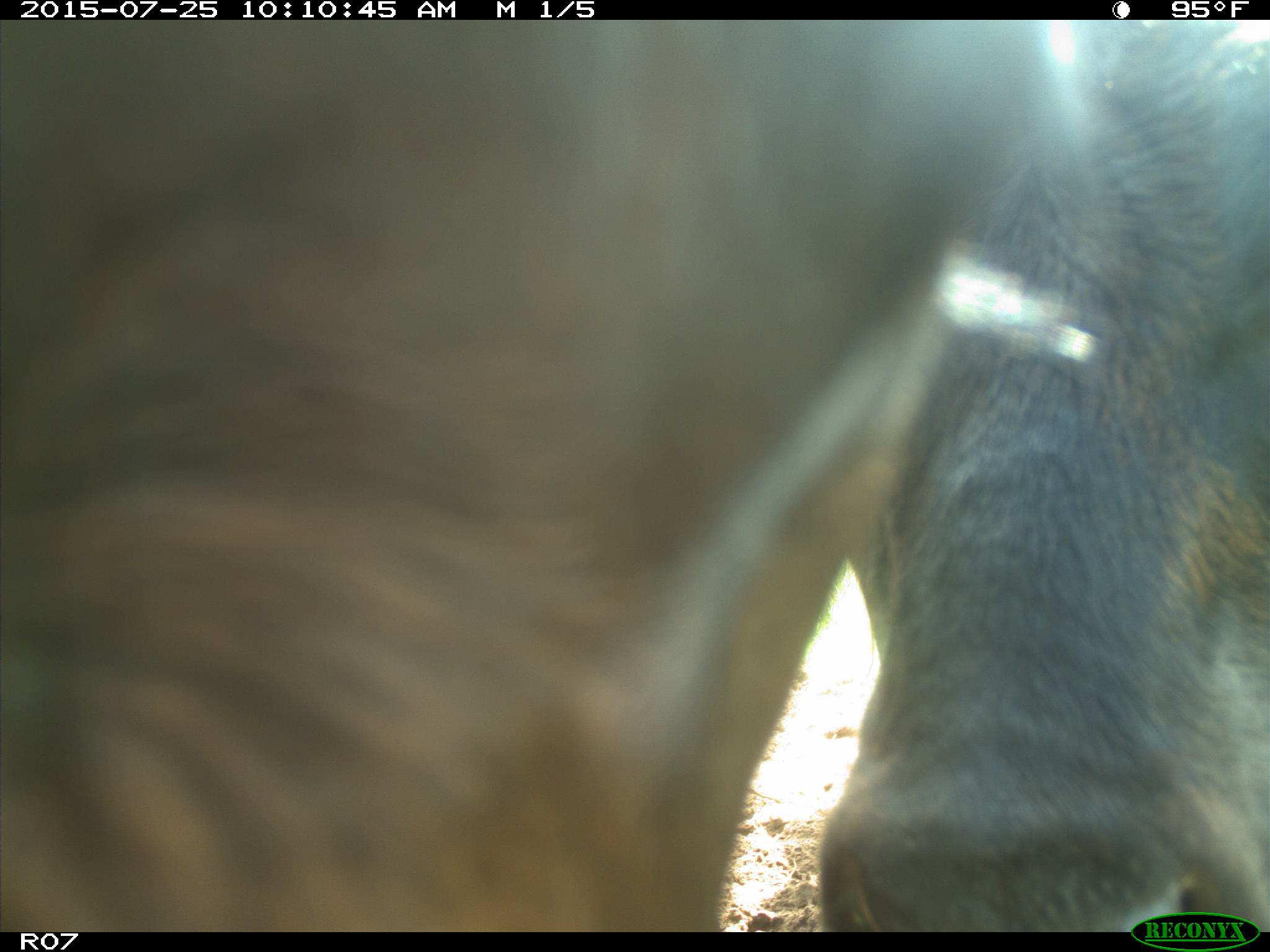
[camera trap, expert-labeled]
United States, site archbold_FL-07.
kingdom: Animalia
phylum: Chordata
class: Mammalia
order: Artiodactyla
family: Bovidae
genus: Bos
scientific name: Bos taurus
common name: domestic cow